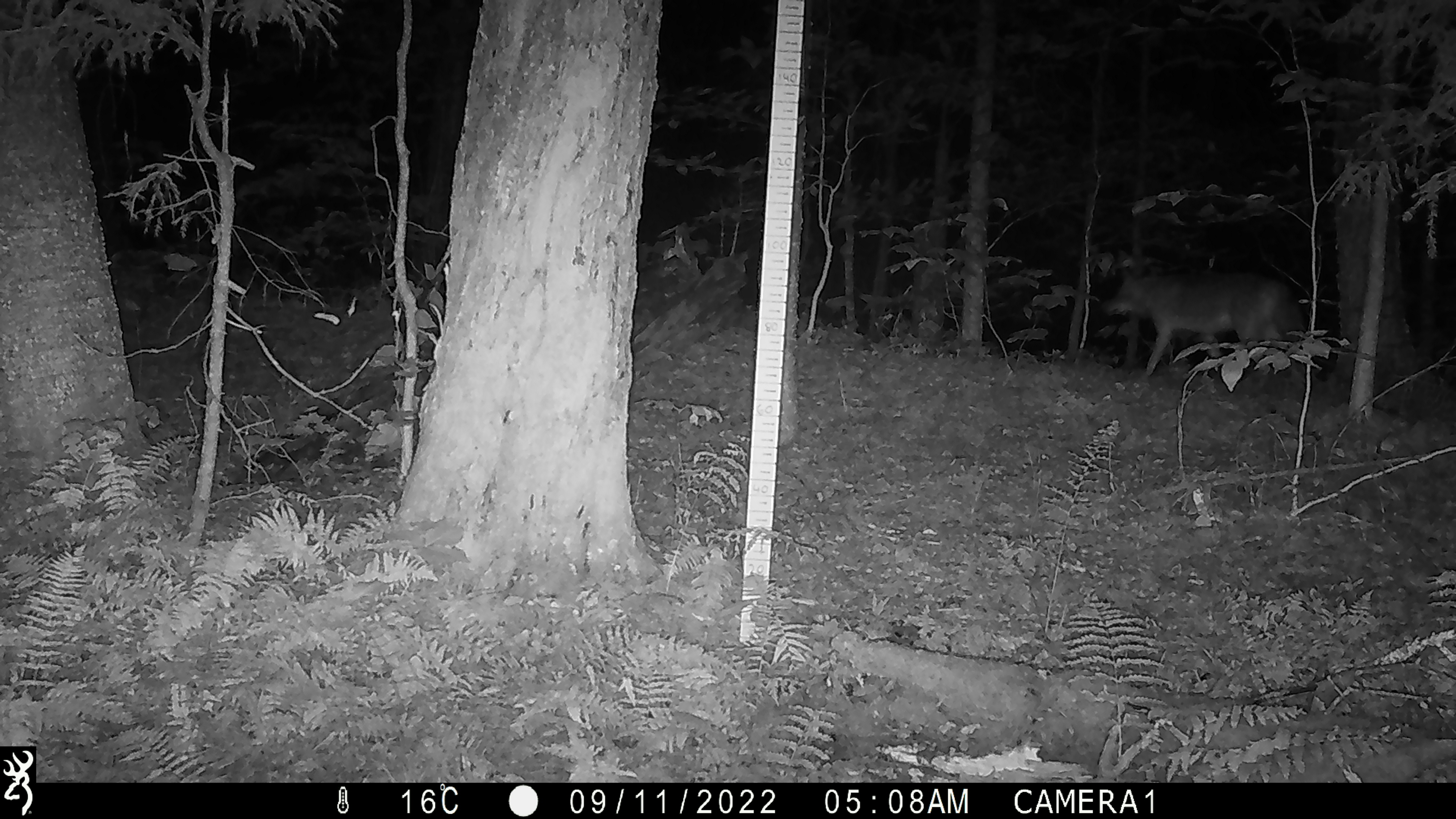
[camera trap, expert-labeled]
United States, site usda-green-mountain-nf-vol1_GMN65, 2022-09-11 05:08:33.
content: unidentified animal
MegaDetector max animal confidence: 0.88